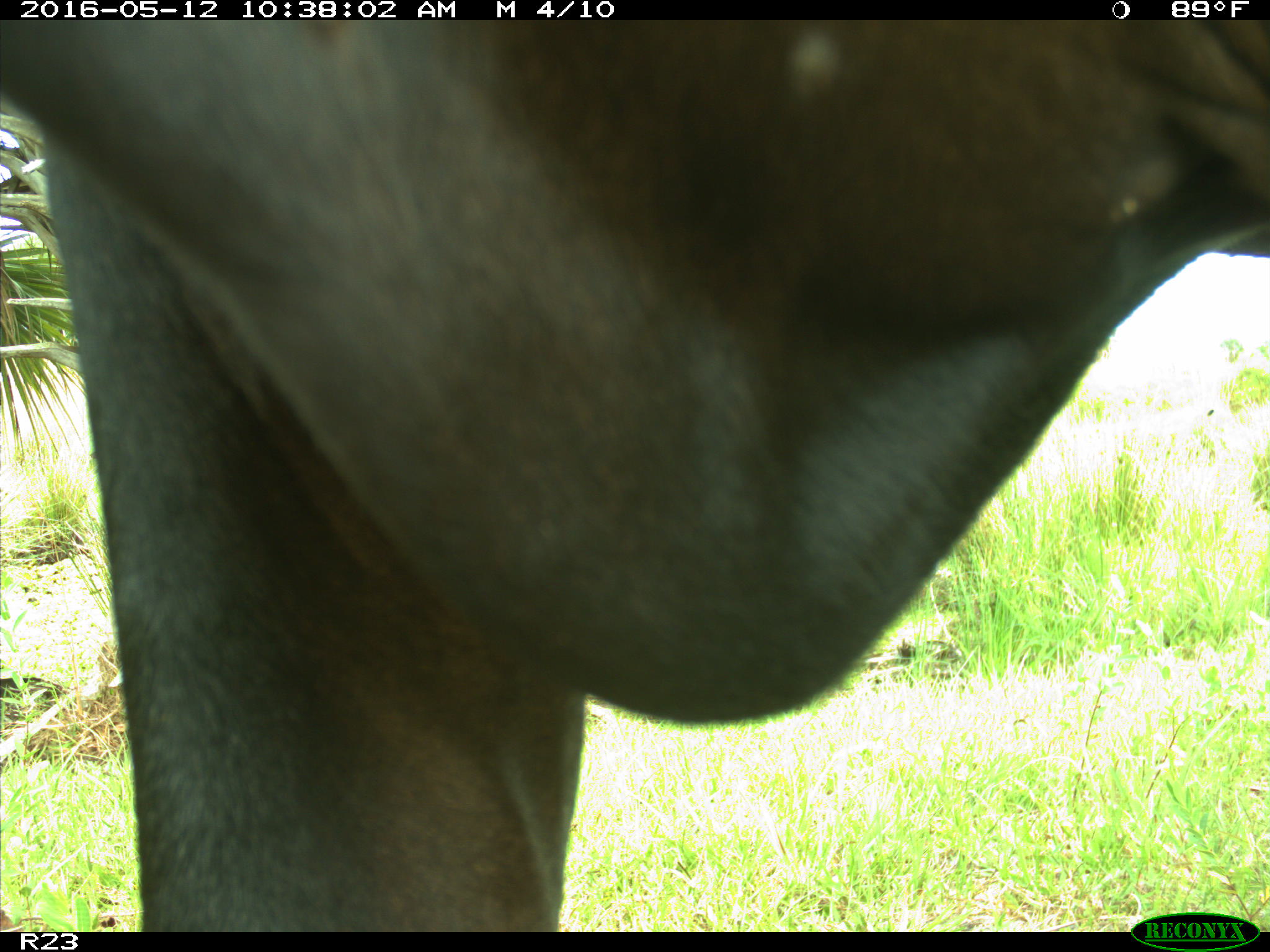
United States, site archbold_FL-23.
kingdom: Animalia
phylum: Chordata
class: Mammalia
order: Artiodactyla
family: Bovidae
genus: Bos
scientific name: Bos taurus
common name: domestic cow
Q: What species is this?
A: Bos taurus (domestic cow).